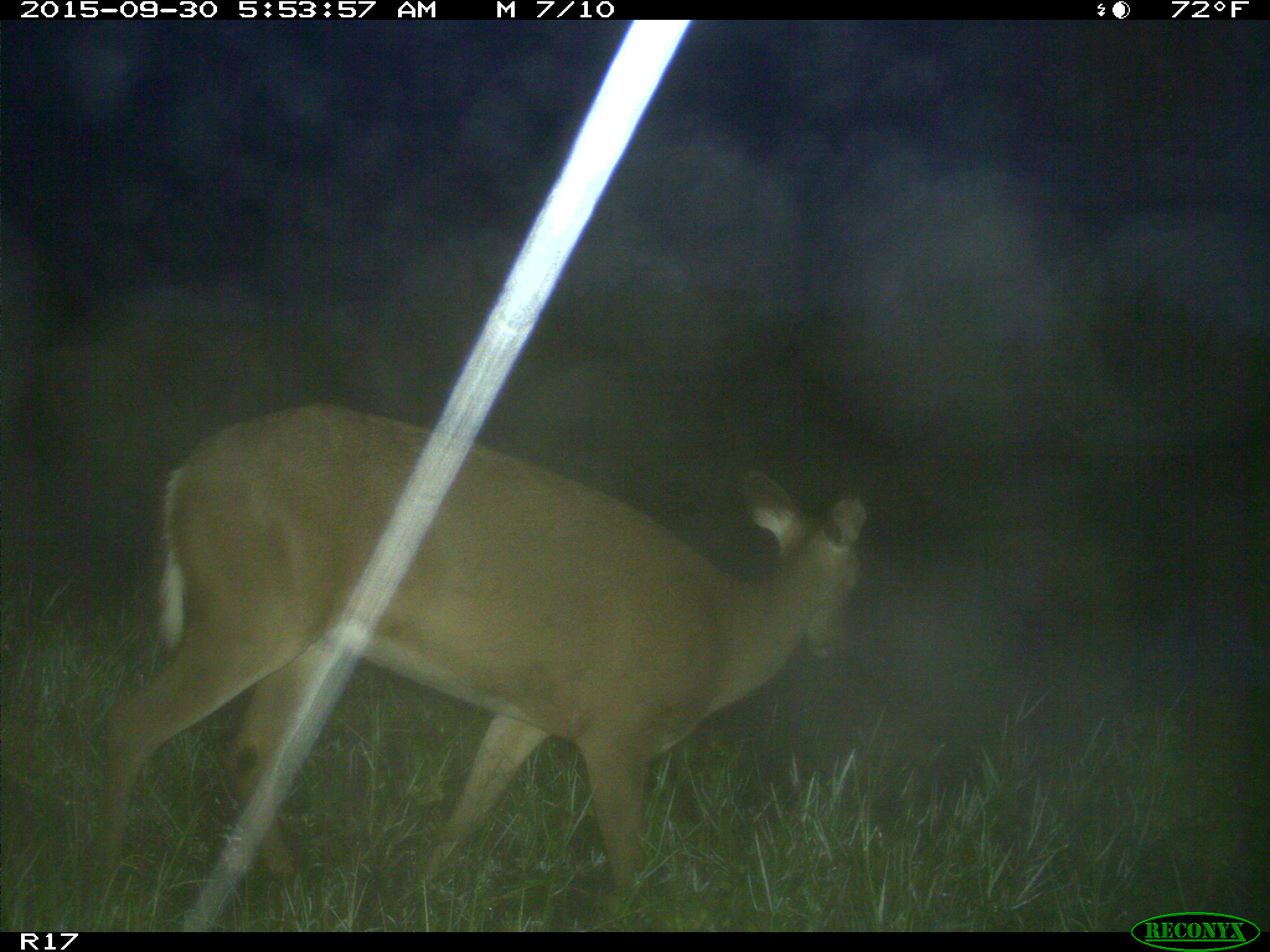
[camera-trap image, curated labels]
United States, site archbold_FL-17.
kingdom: Animalia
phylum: Chordata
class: Mammalia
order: Artiodactyla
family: Cervidae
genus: Odocoileus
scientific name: Odocoileus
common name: deer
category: unidentified deer